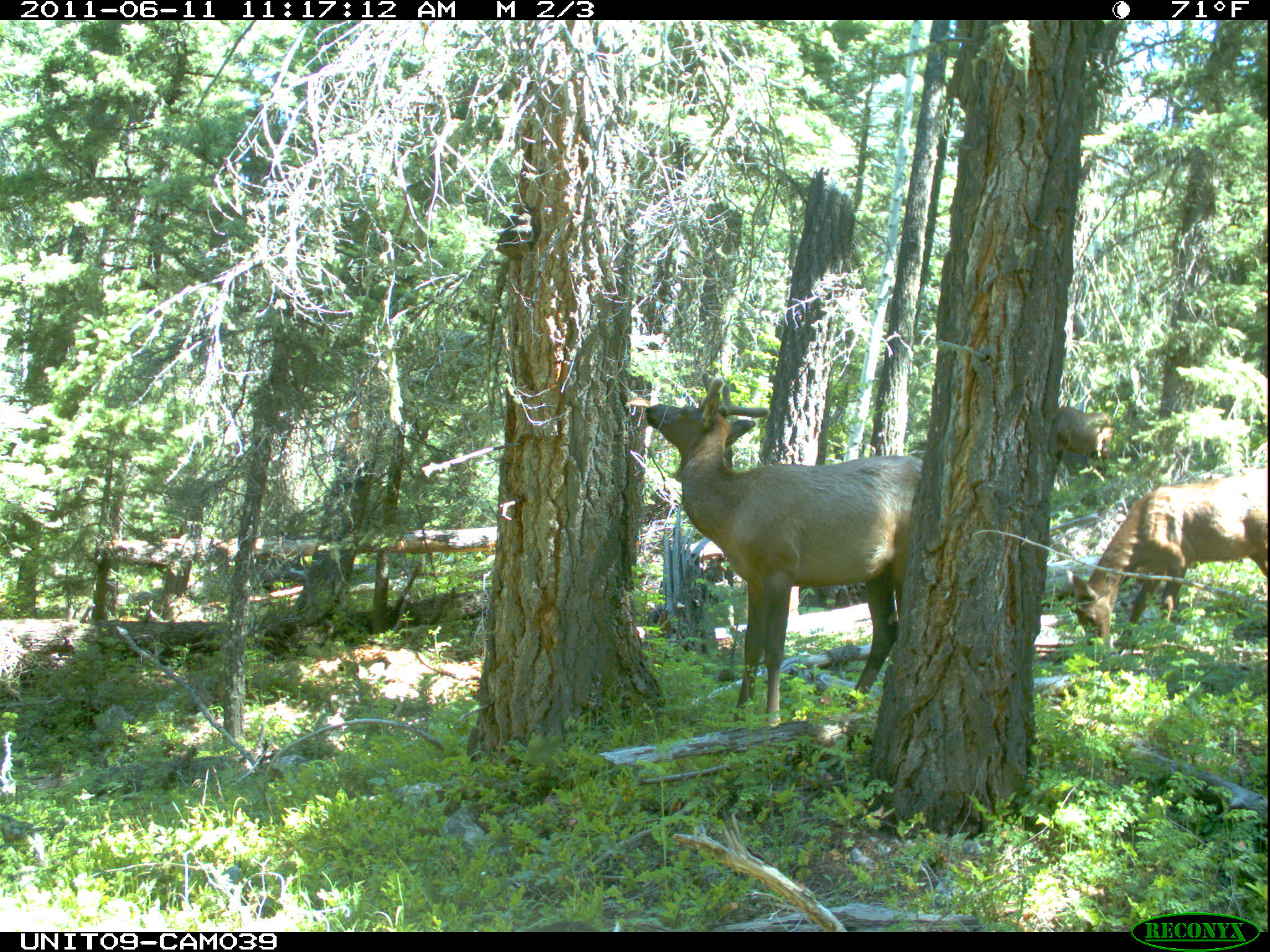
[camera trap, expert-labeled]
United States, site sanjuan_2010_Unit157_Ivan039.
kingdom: Animalia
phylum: Chordata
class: Mammalia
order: Artiodactyla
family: Cervidae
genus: Cervus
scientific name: Cervus elaphus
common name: red deer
Cervus elaphus (red deer).